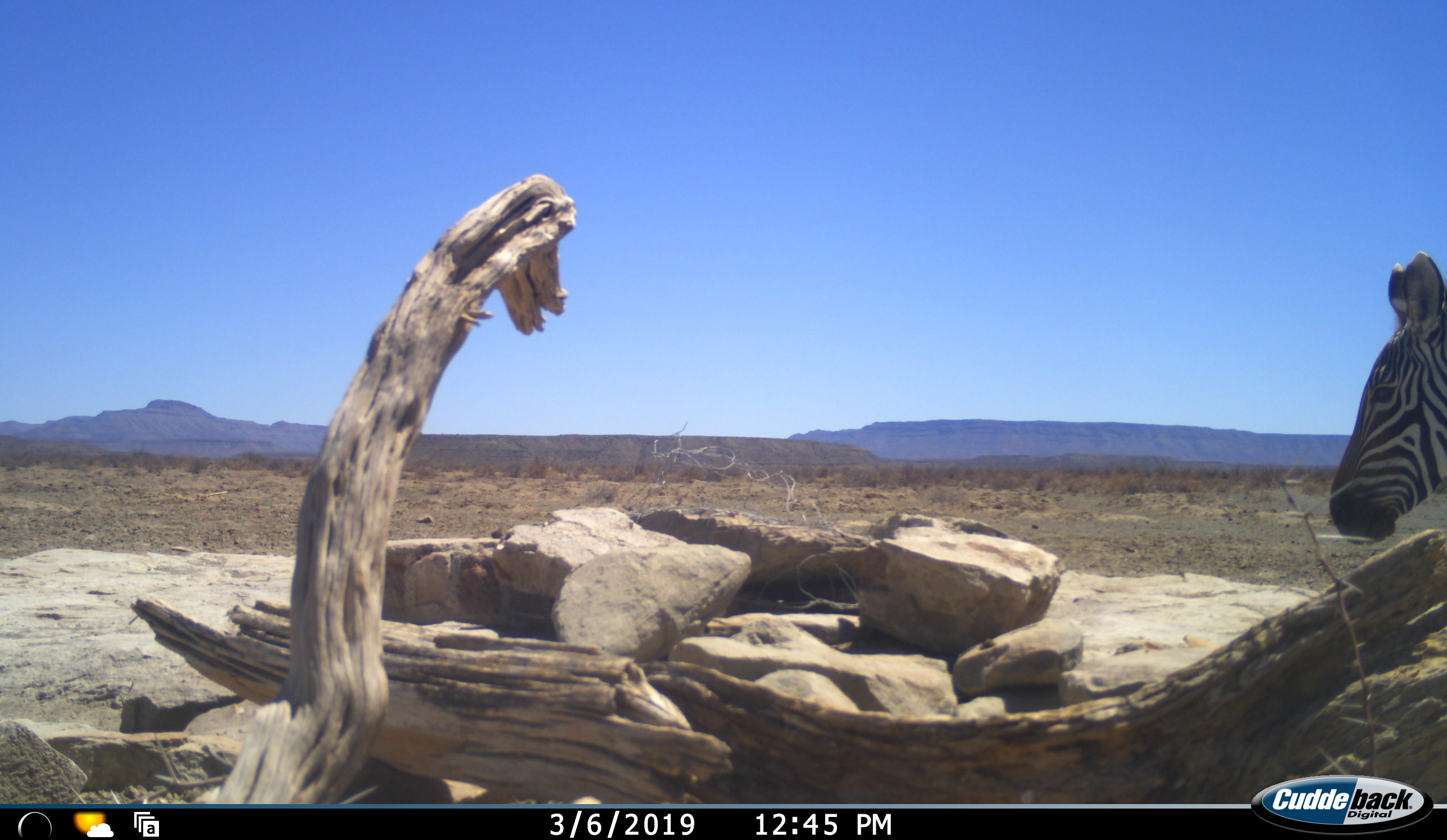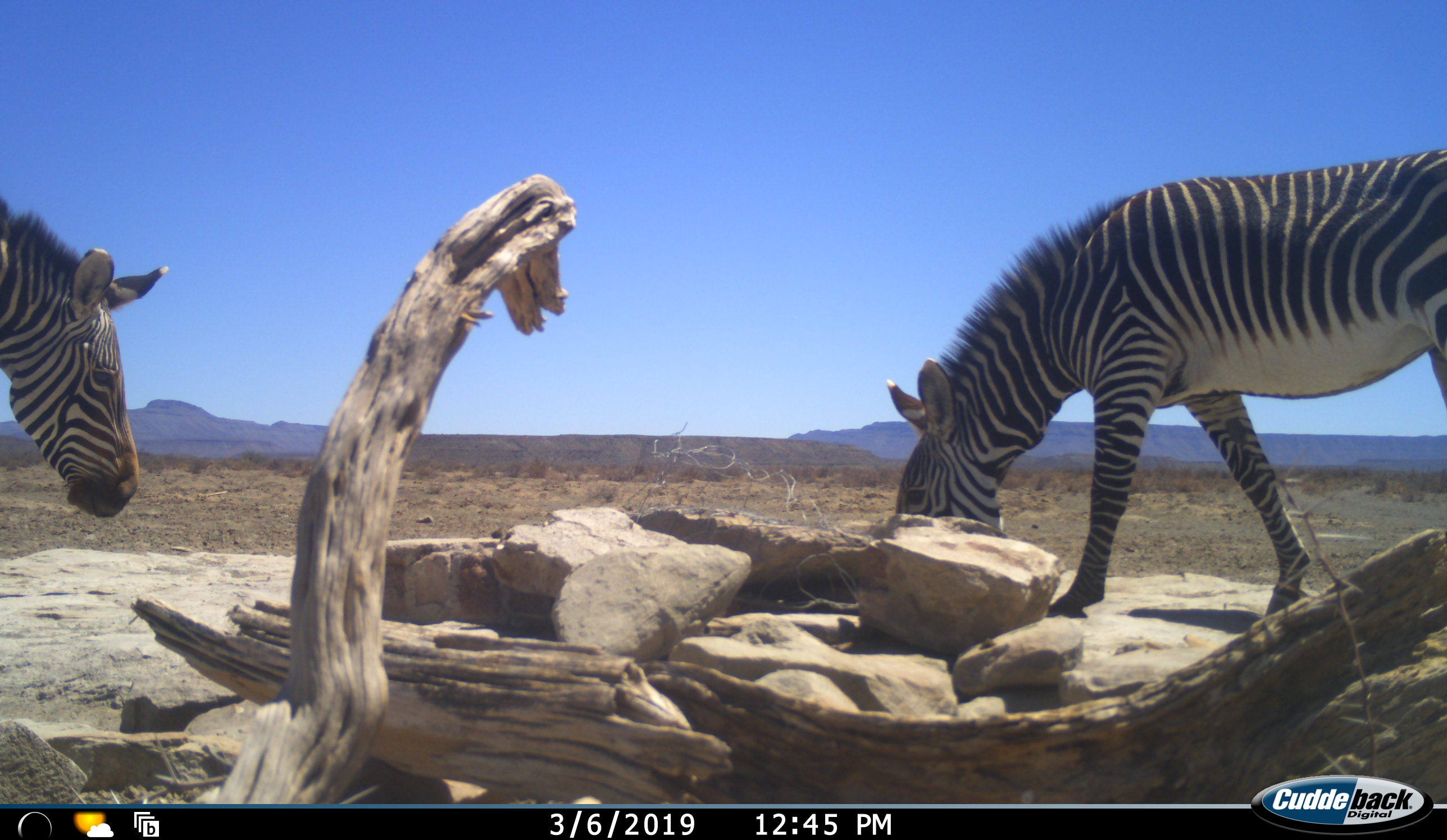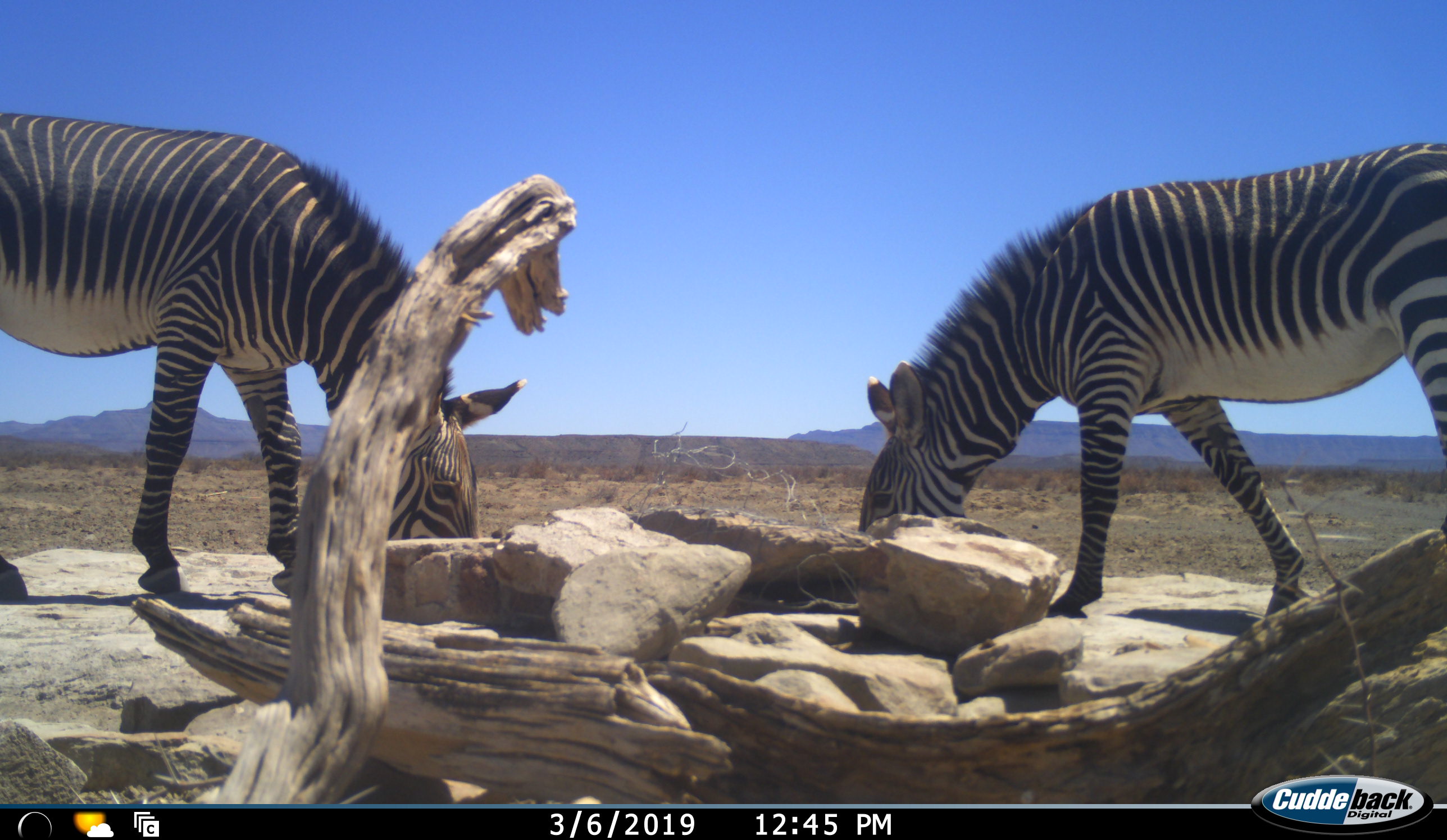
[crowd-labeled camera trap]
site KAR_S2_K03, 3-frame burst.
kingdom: Animalia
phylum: Chordata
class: Mammalia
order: Perissodactyla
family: Equidae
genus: Equus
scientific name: Equus zebra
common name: mountain zebra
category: zebramountain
Zebramountain (mountain zebra) (Equus zebra), count 2. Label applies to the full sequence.